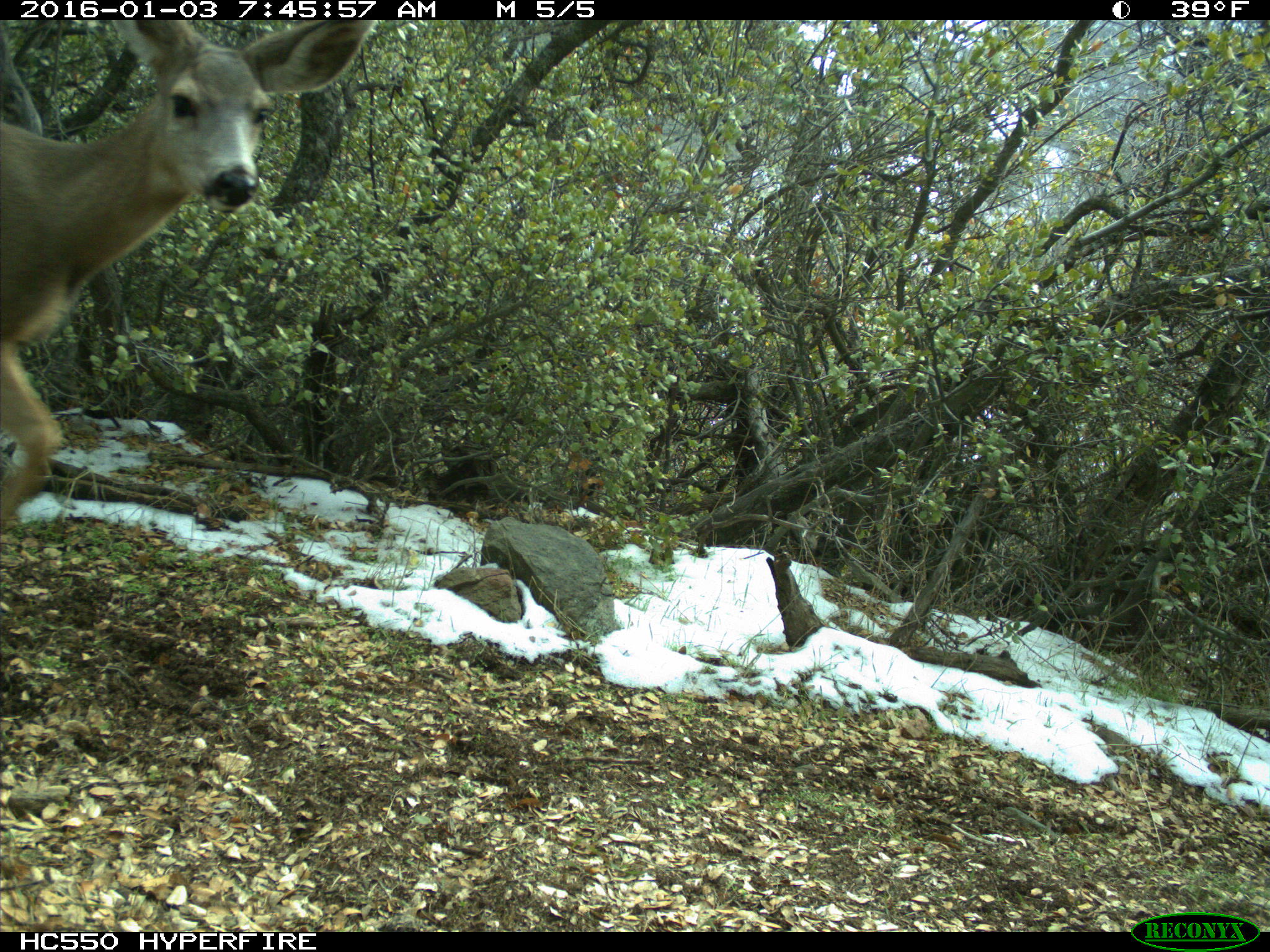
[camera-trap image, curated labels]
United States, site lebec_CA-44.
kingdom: Animalia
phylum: Chordata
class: Mammalia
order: Artiodactyla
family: Cervidae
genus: Odocoileus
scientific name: Odocoileus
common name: deer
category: unidentified deer